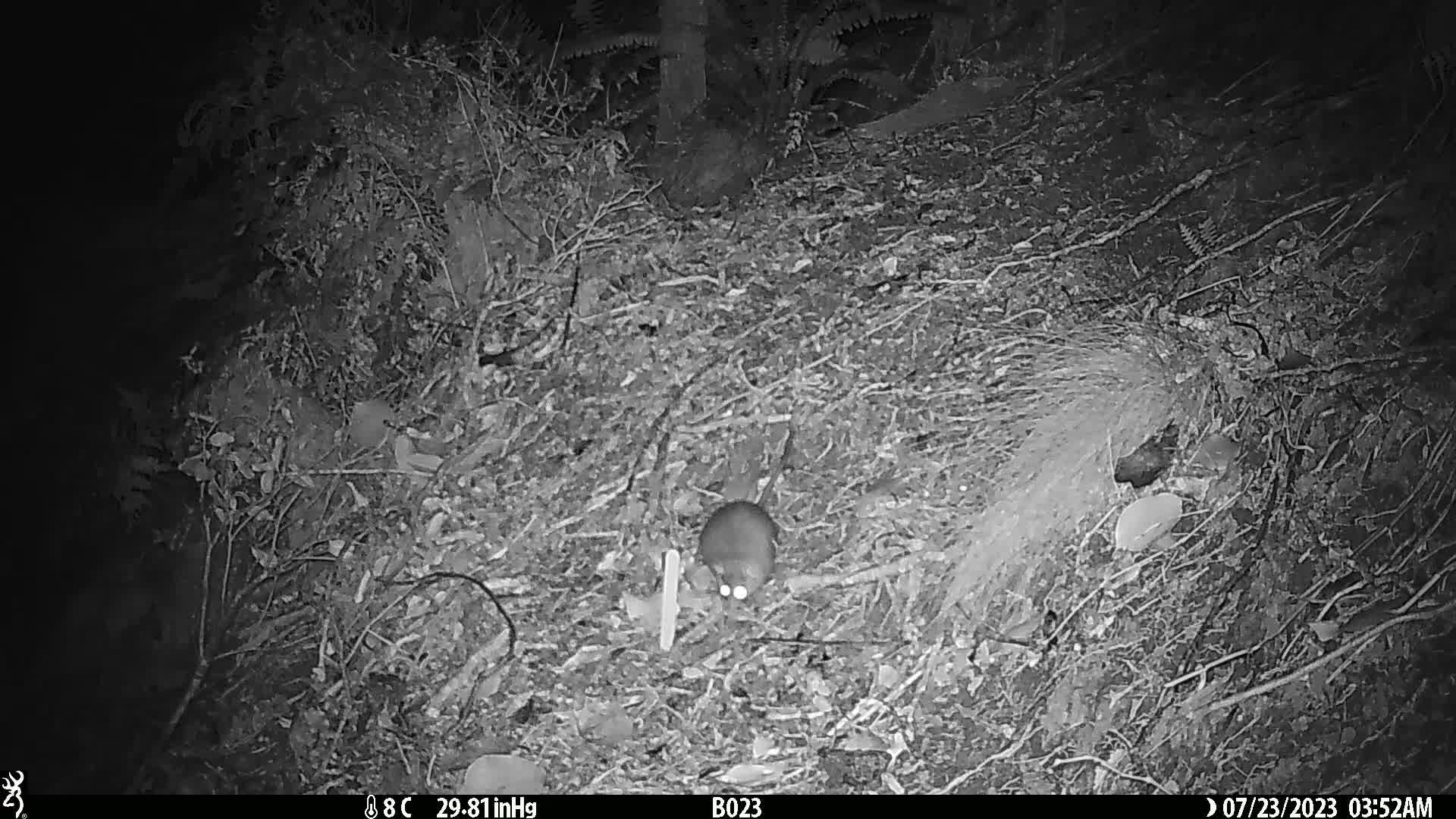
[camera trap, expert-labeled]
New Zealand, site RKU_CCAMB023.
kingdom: Animalia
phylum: Chordata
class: Mammalia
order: Rodentia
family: Muridae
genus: Rattus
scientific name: Rattus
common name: rat